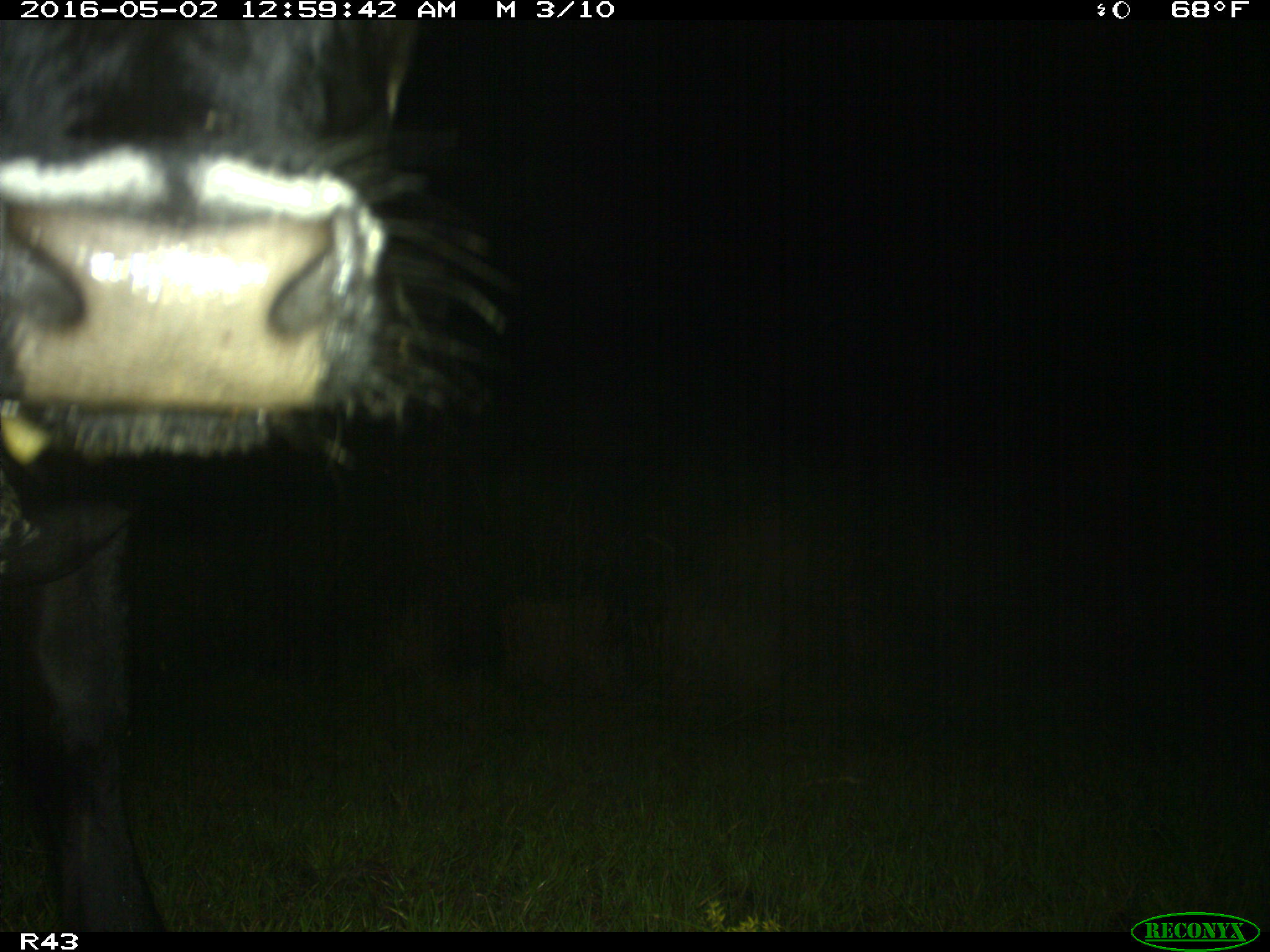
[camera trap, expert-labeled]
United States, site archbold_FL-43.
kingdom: Animalia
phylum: Chordata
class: Mammalia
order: Artiodactyla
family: Bovidae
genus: Bos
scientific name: Bos taurus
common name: domestic cow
Bos taurus (domestic cow).